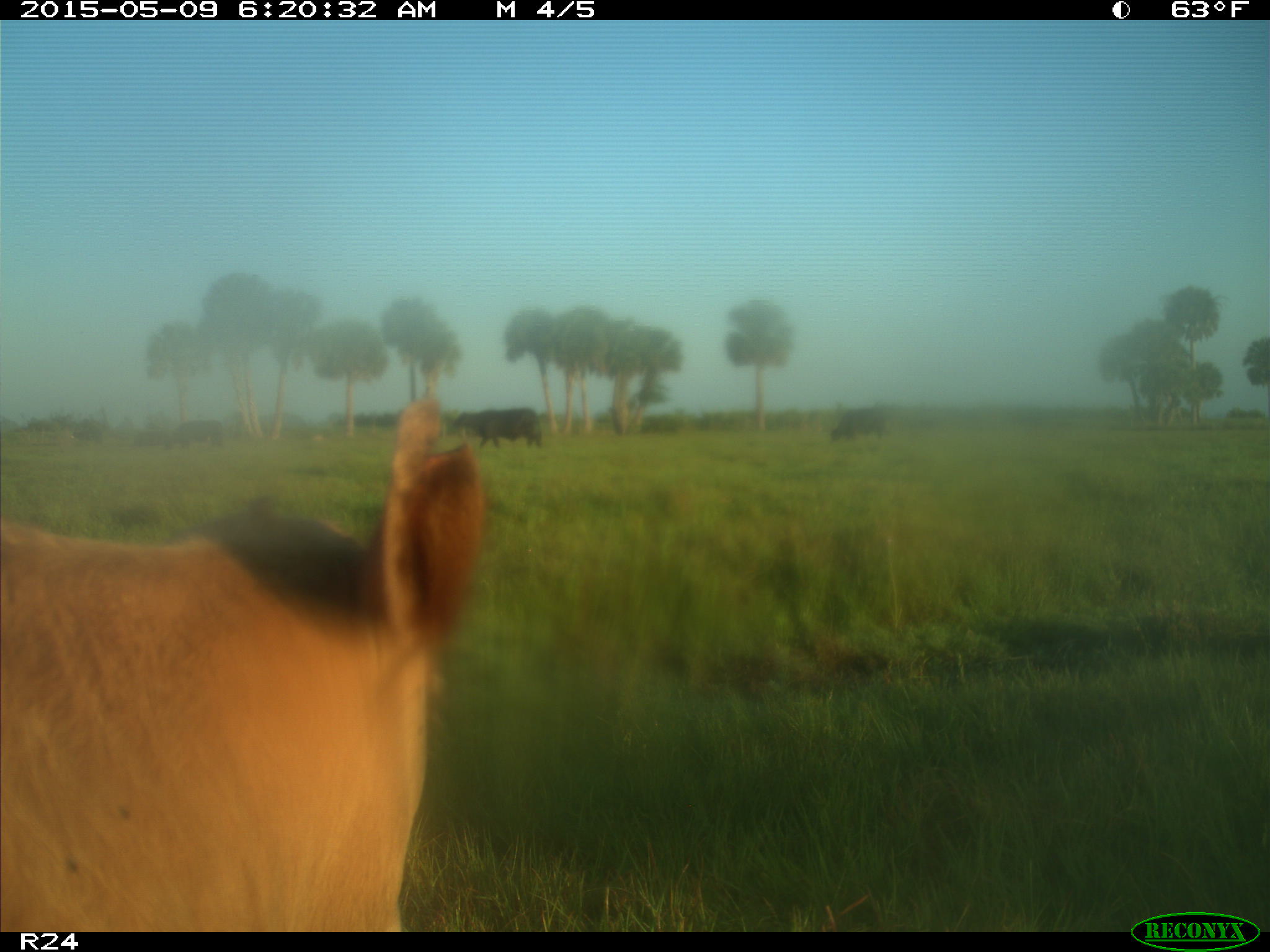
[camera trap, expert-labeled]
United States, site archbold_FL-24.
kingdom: Animalia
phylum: Chordata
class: Mammalia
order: Artiodactyla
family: Bovidae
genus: Bos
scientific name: Bos taurus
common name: domestic cow